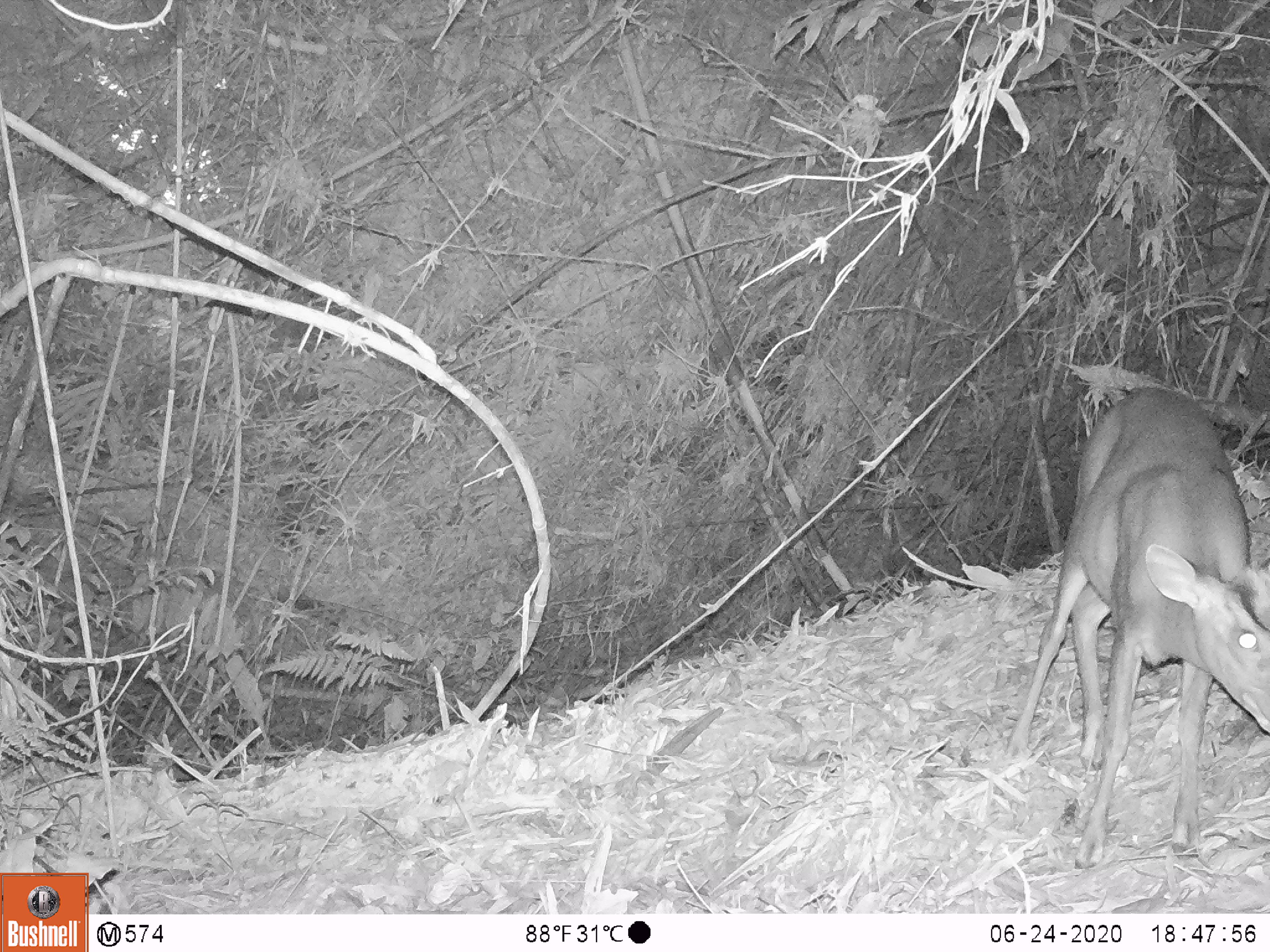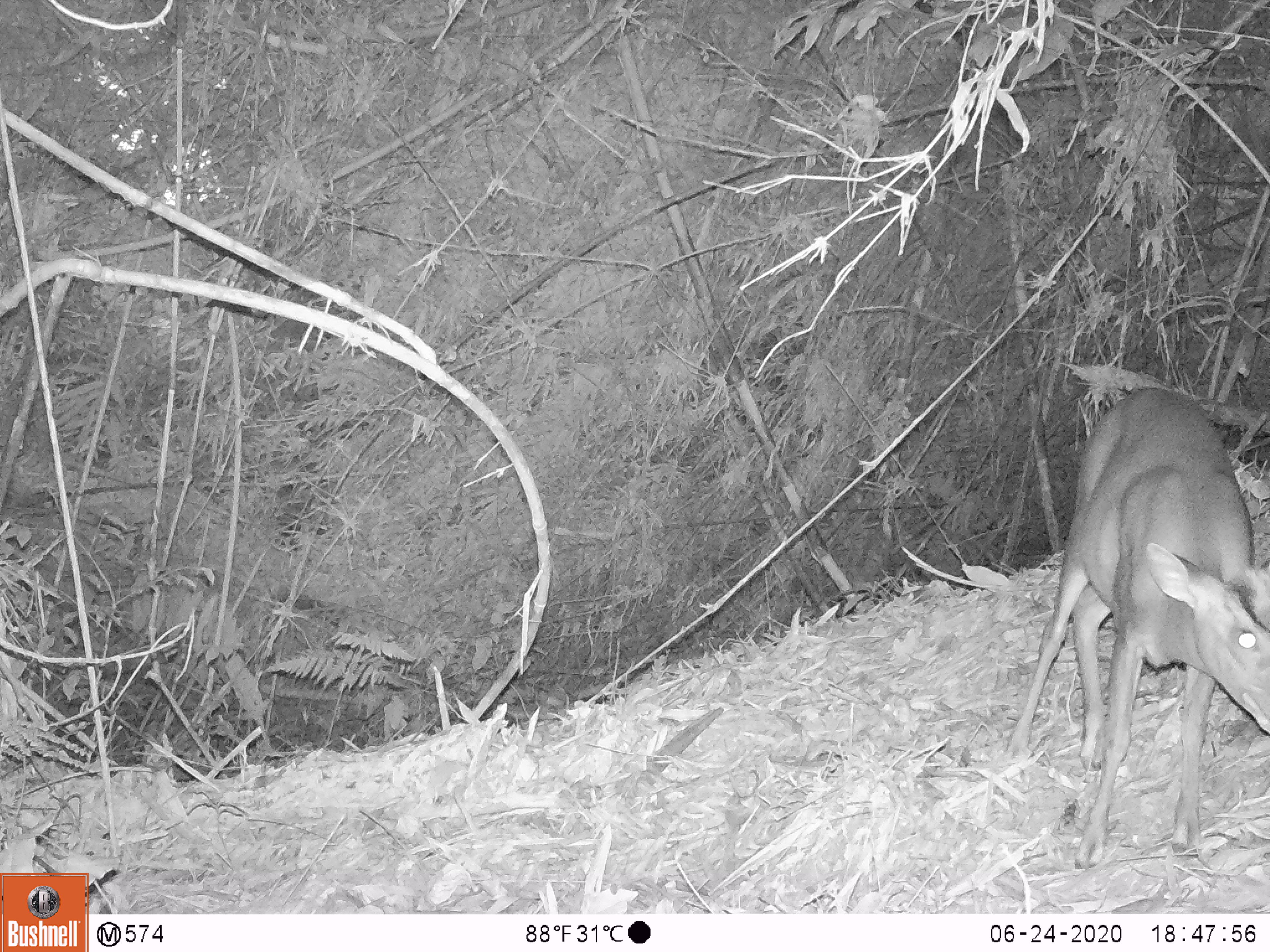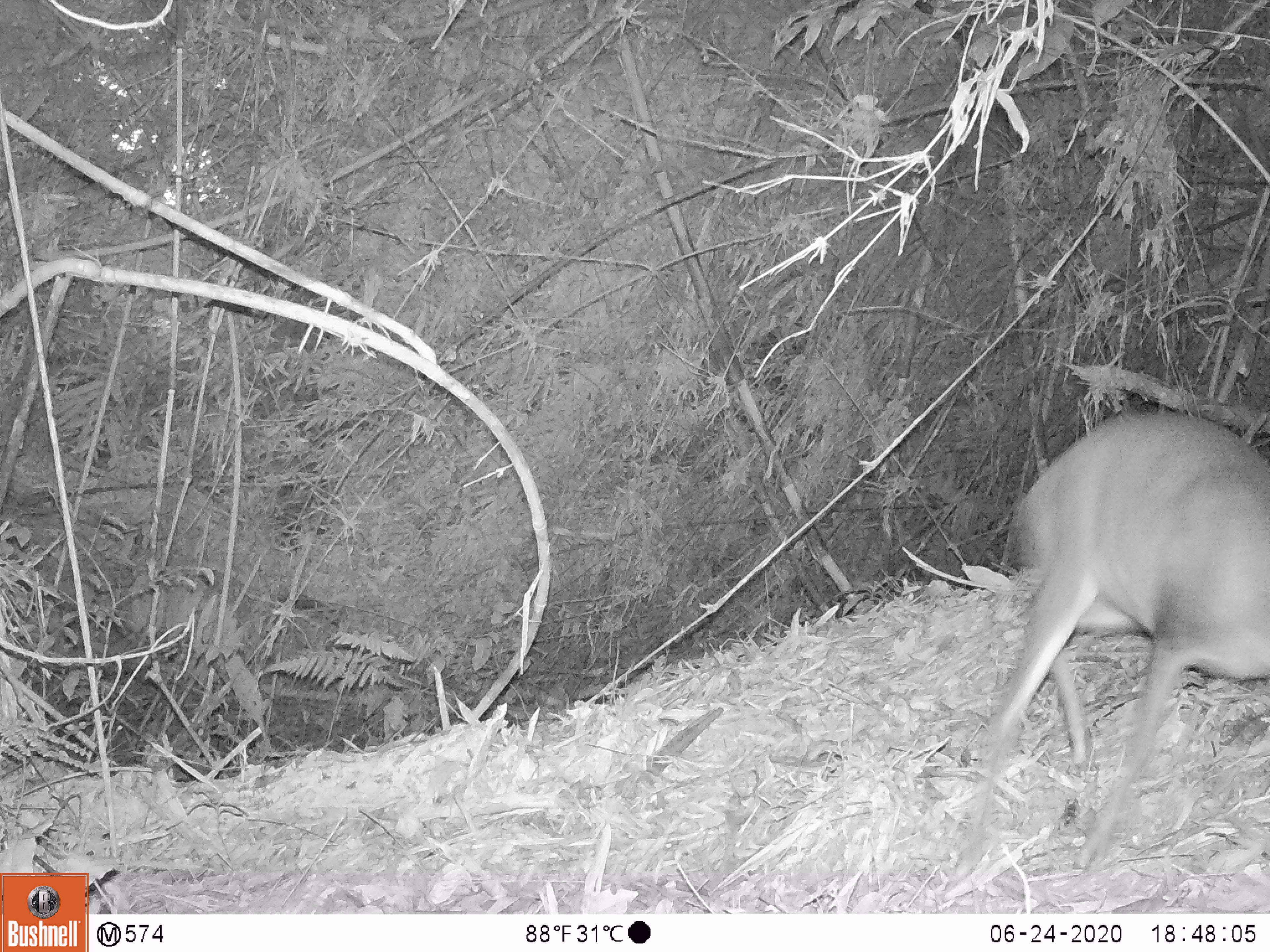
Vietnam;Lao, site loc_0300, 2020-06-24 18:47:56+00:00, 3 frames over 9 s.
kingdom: Animalia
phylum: Chordata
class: Mammalia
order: Artiodactyla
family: Cervidae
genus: Muntiacus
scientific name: Muntiacus rooseveltorum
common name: roosevelt's muntjac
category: roosevelts muntjac group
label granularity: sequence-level